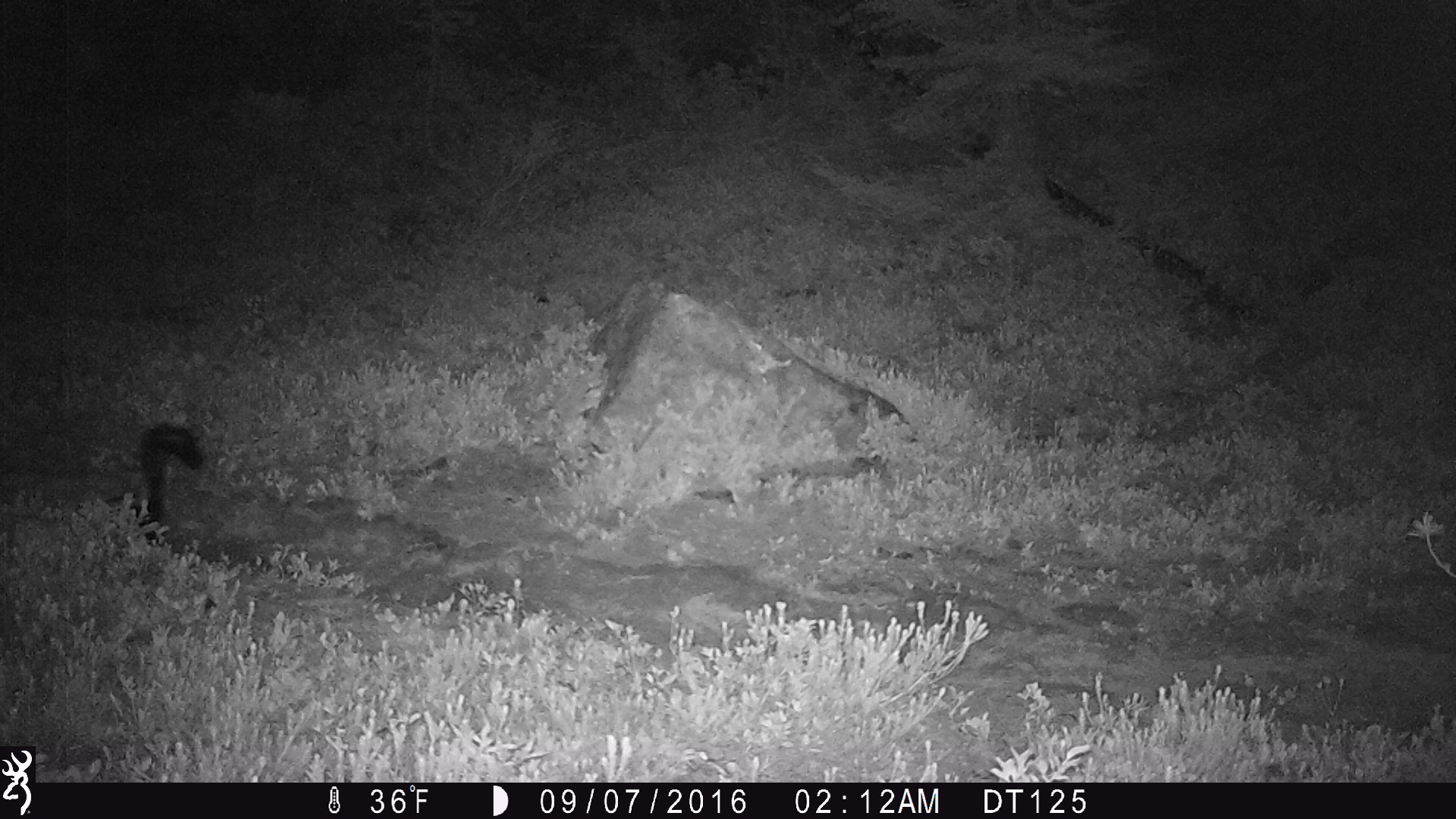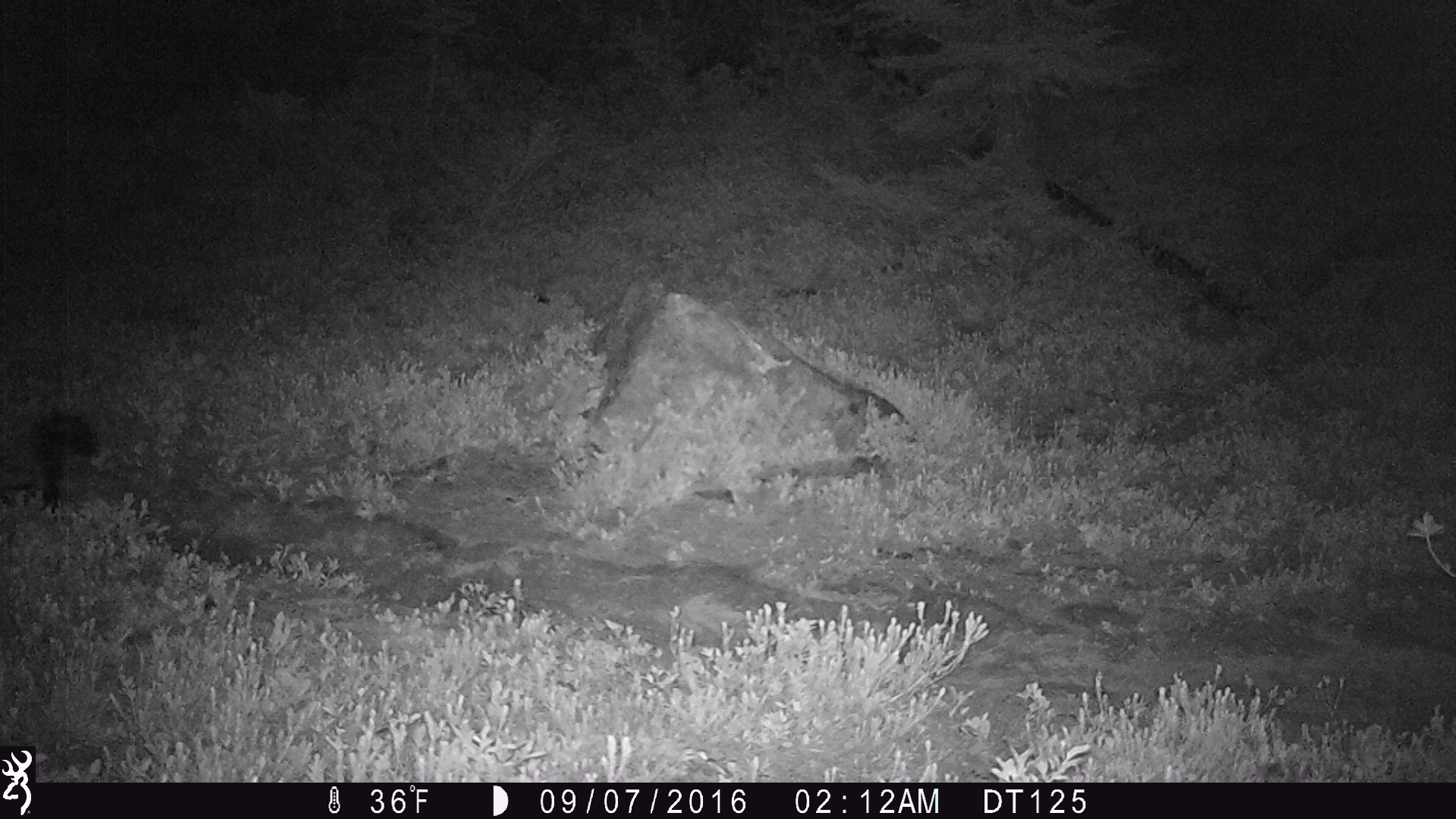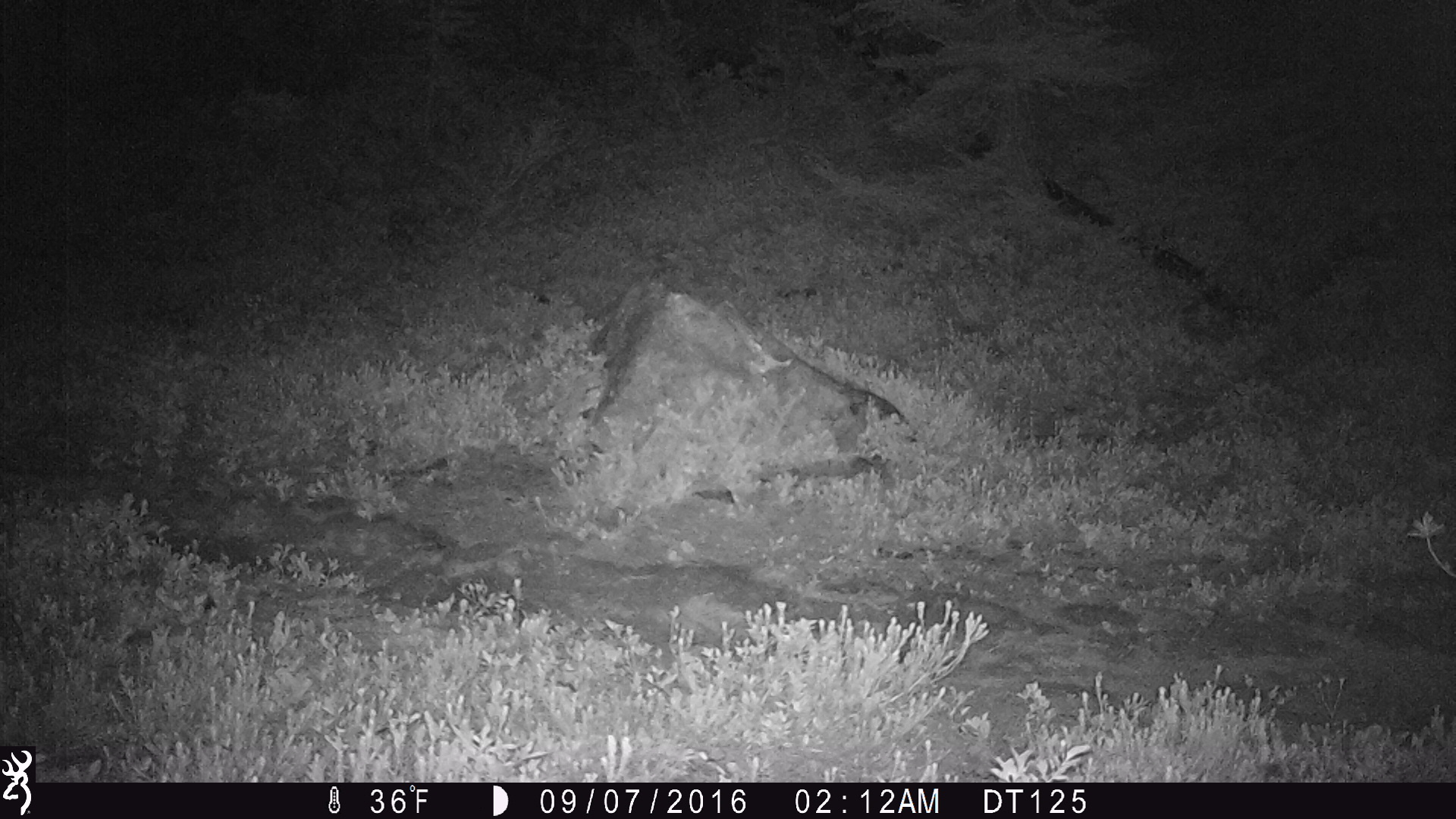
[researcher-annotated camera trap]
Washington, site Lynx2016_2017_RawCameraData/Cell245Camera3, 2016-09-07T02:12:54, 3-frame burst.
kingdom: Animalia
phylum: Chordata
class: Mammalia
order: Carnivora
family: Mephitidae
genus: Mephitis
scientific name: Mephitis mephitis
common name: striped skunk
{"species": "Mephitis mephitis (striped skunk)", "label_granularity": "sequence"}